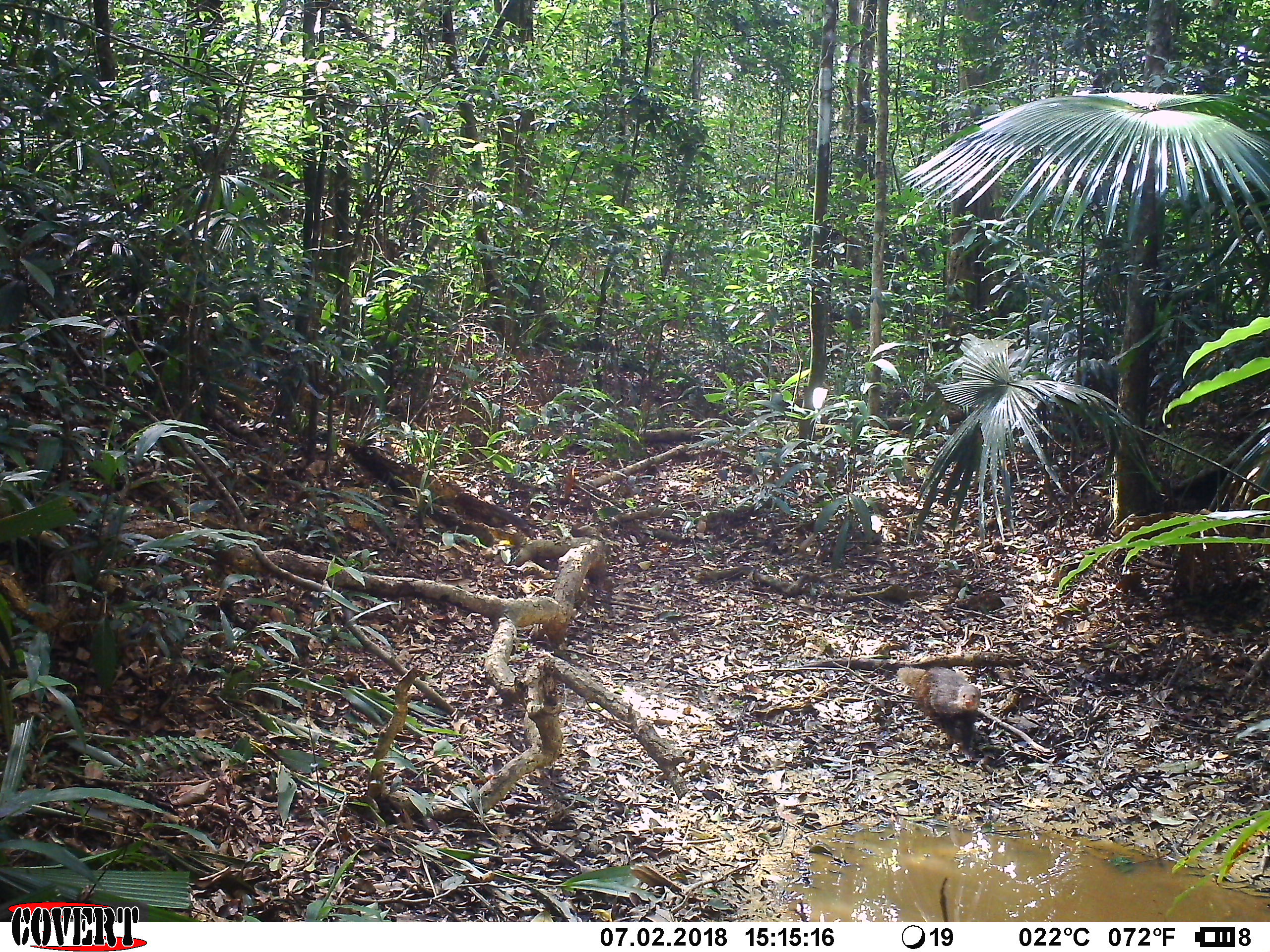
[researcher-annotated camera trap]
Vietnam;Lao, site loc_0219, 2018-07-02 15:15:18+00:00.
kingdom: Animalia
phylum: Chordata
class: Mammalia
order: Carnivora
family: Herpestidae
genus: Urva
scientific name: Urva urva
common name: crab-eating mongoose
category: crab eating mongoose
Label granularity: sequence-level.